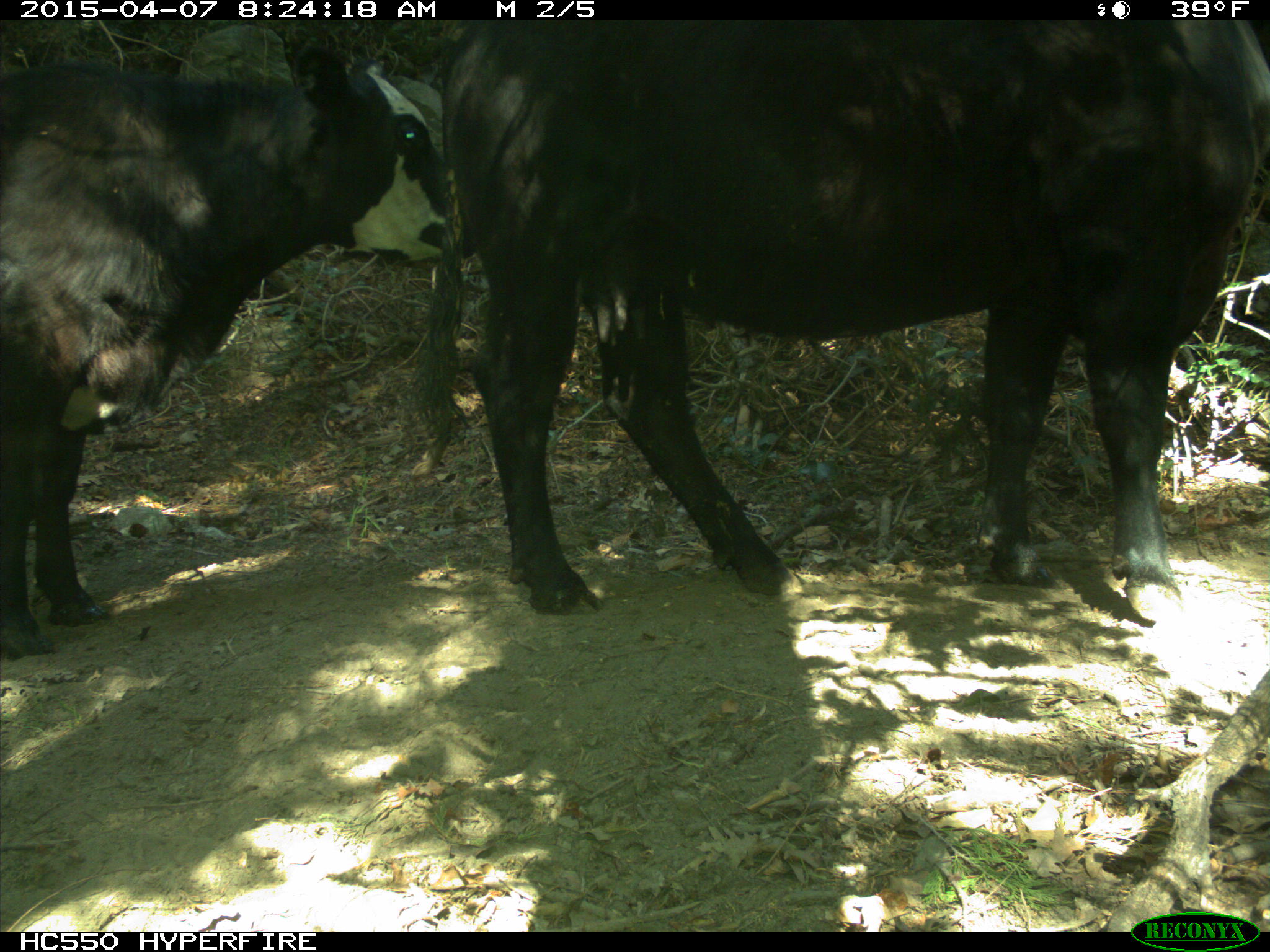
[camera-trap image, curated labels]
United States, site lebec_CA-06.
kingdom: Animalia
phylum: Chordata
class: Mammalia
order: Artiodactyla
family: Bovidae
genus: Bos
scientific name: Bos taurus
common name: domestic cow